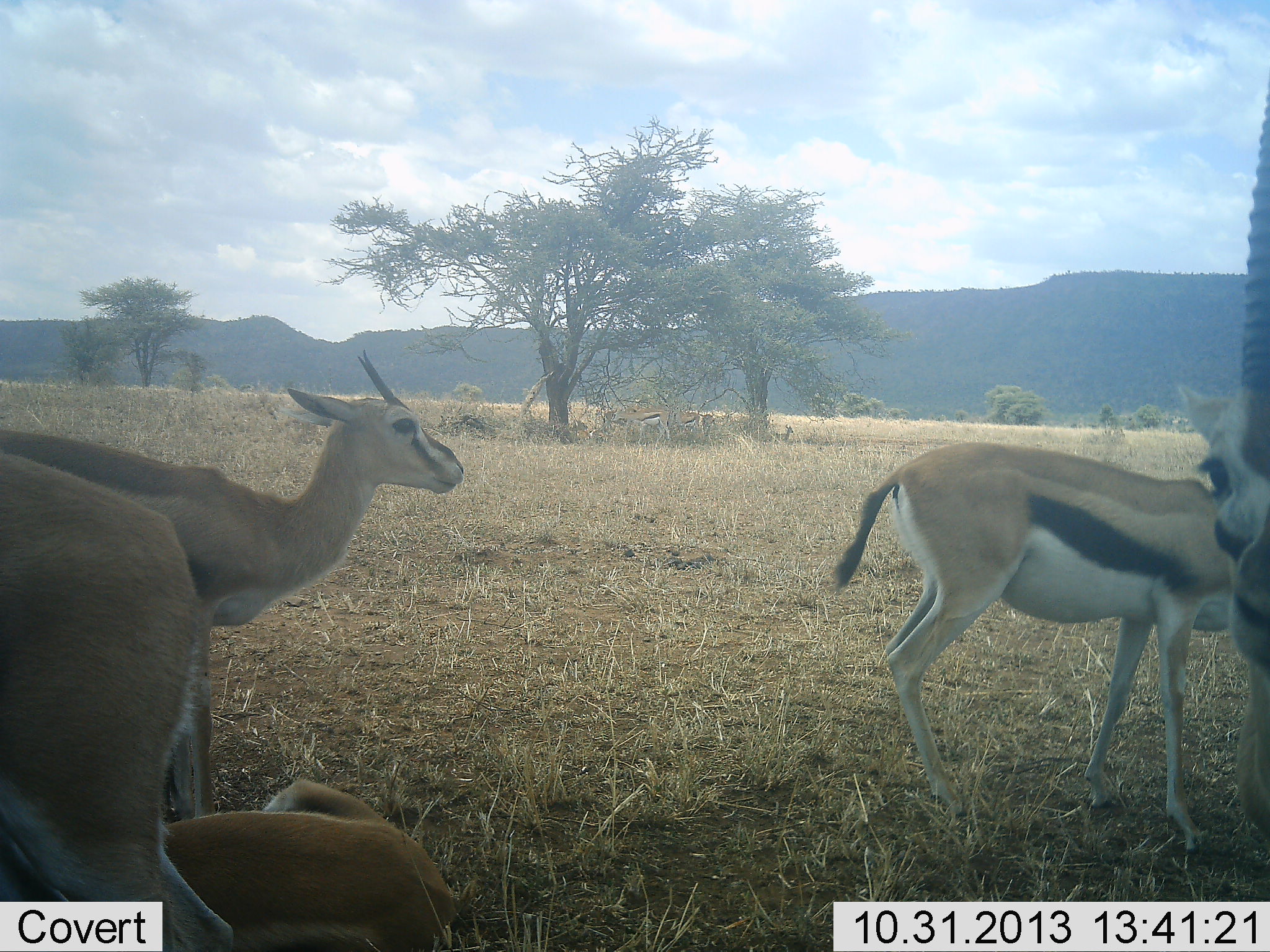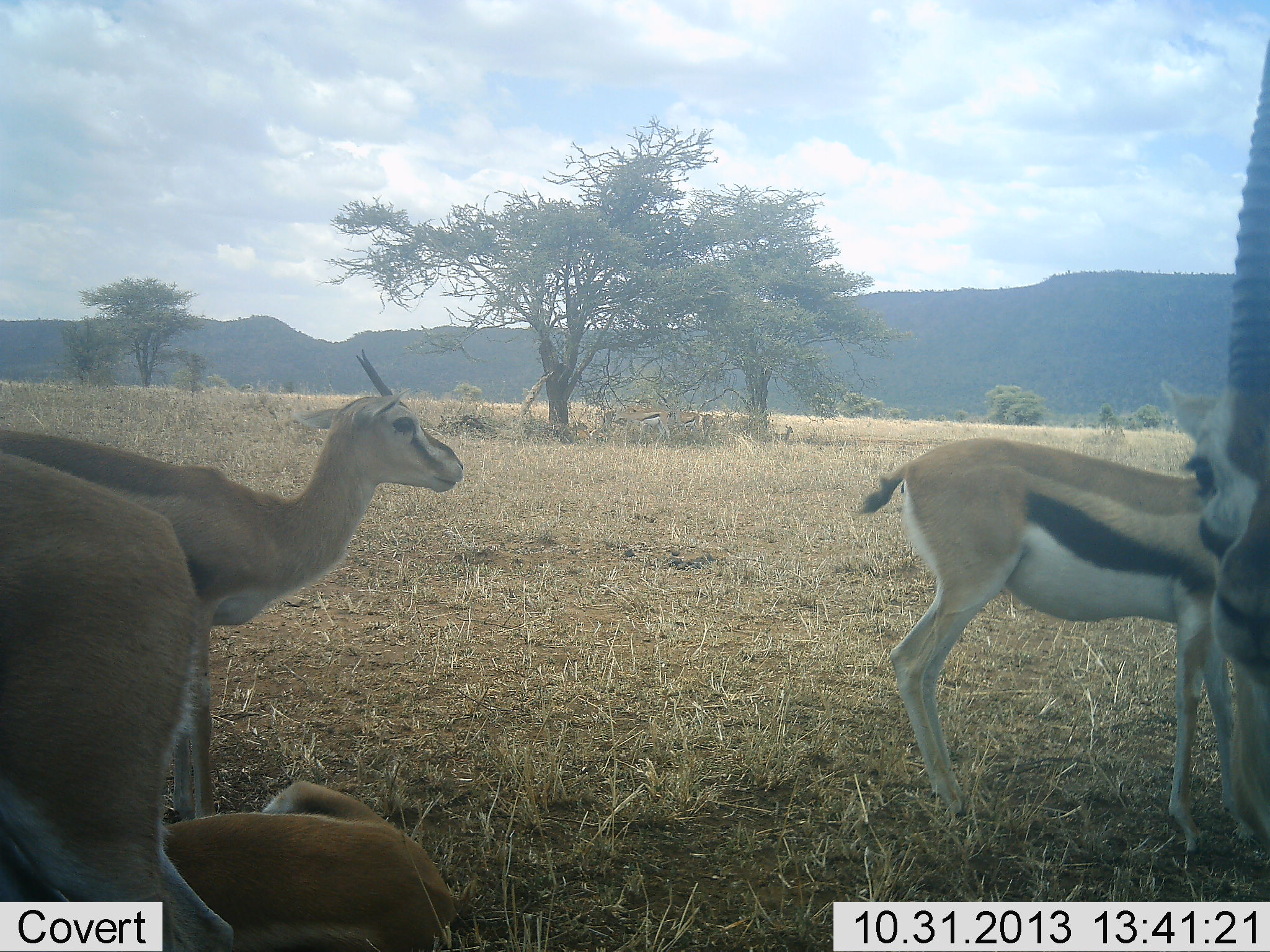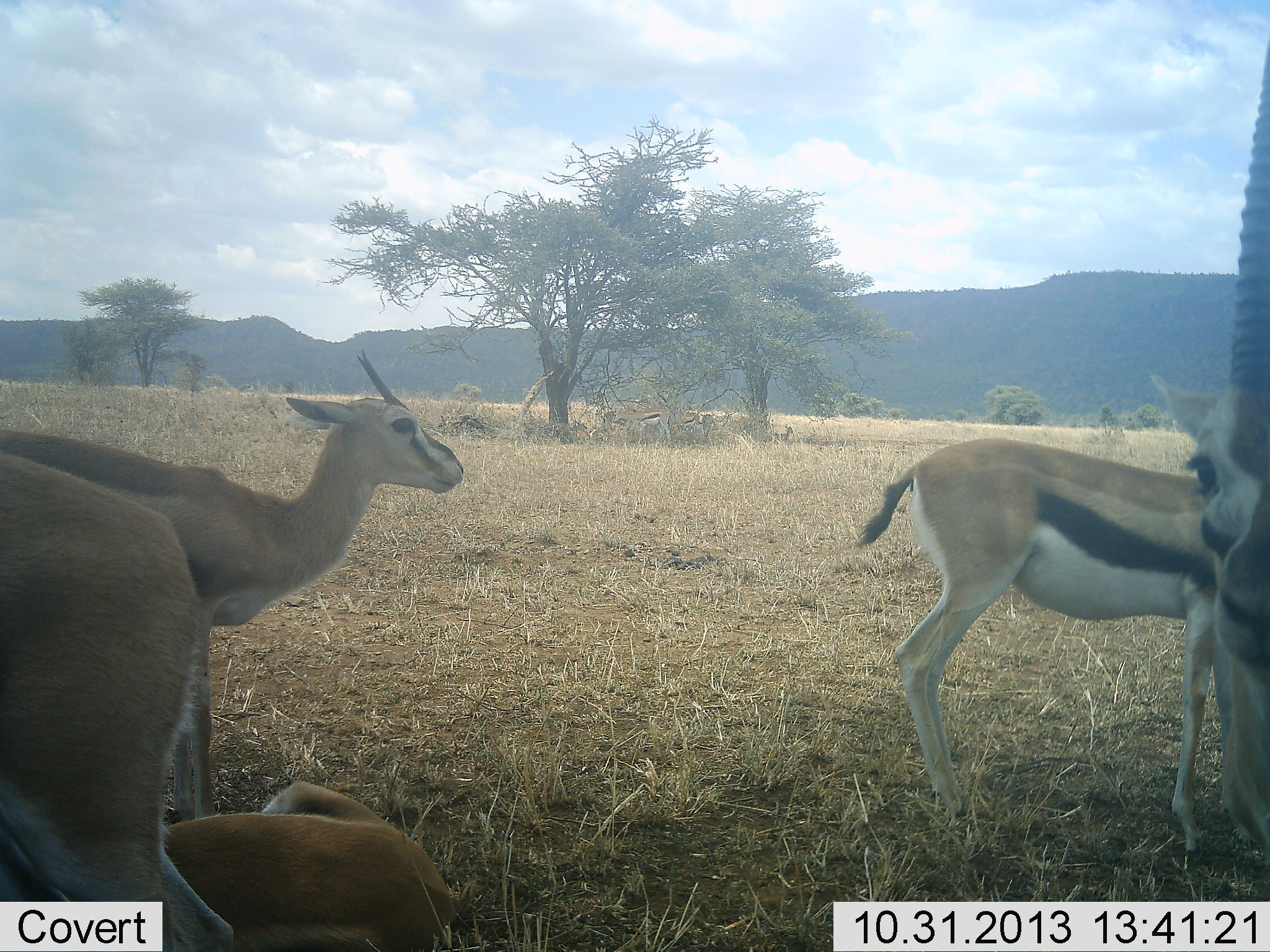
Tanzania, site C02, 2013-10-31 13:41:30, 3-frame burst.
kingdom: Animalia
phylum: Chordata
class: Mammalia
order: Artiodactyla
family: Bovidae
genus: Eudorcas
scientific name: Eudorcas thomsonii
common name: thomson's gazelle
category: gazellethomsons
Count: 5.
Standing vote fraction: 100%.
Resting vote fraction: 80%.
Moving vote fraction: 0%.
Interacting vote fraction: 0%.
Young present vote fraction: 20%.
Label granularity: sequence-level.